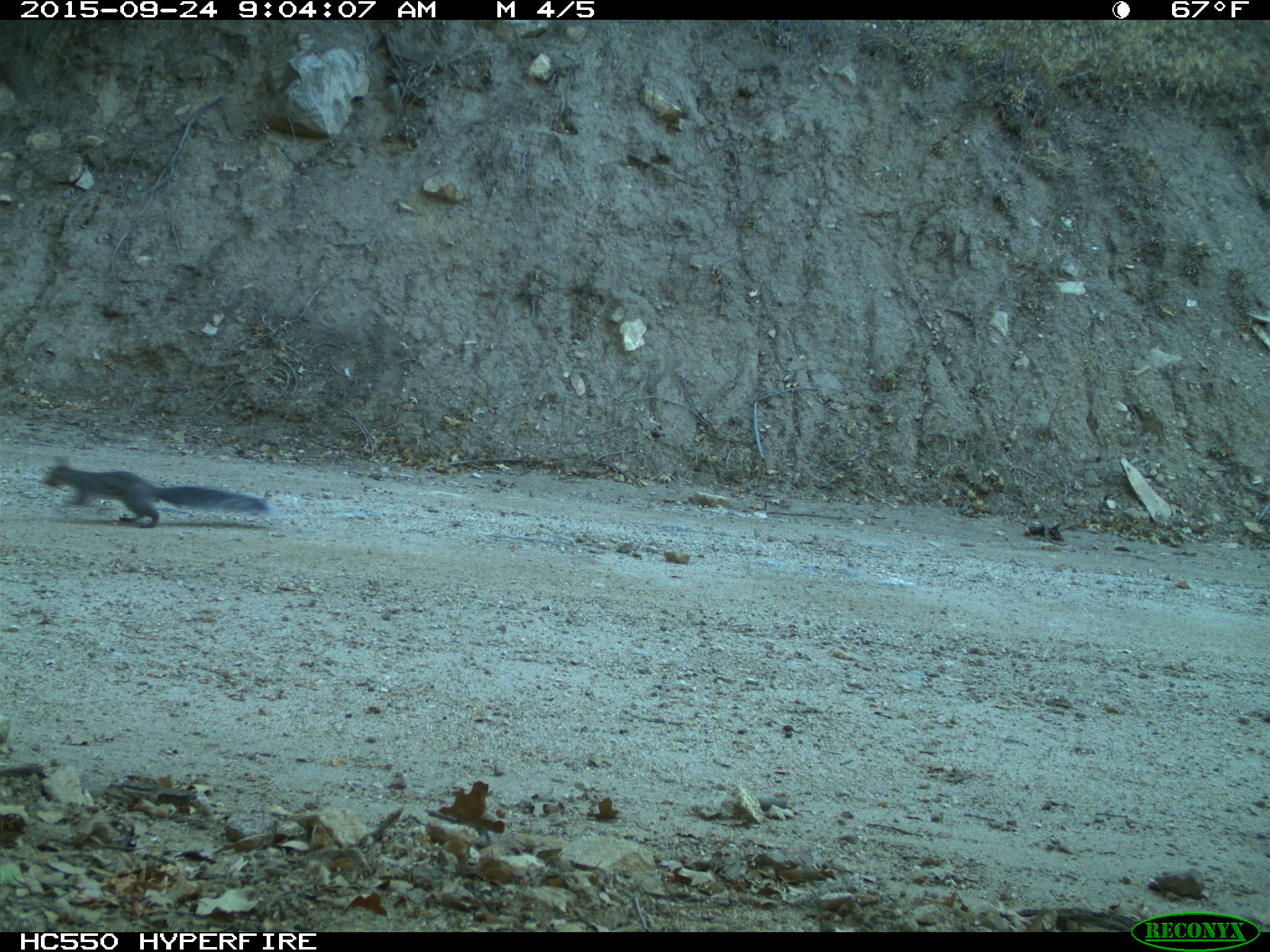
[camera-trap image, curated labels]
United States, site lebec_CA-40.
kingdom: Animalia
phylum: Chordata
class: Mammalia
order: Rodentia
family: Sciuridae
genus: Sciurus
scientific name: Sciurus carolinensis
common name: eastern gray squirrel